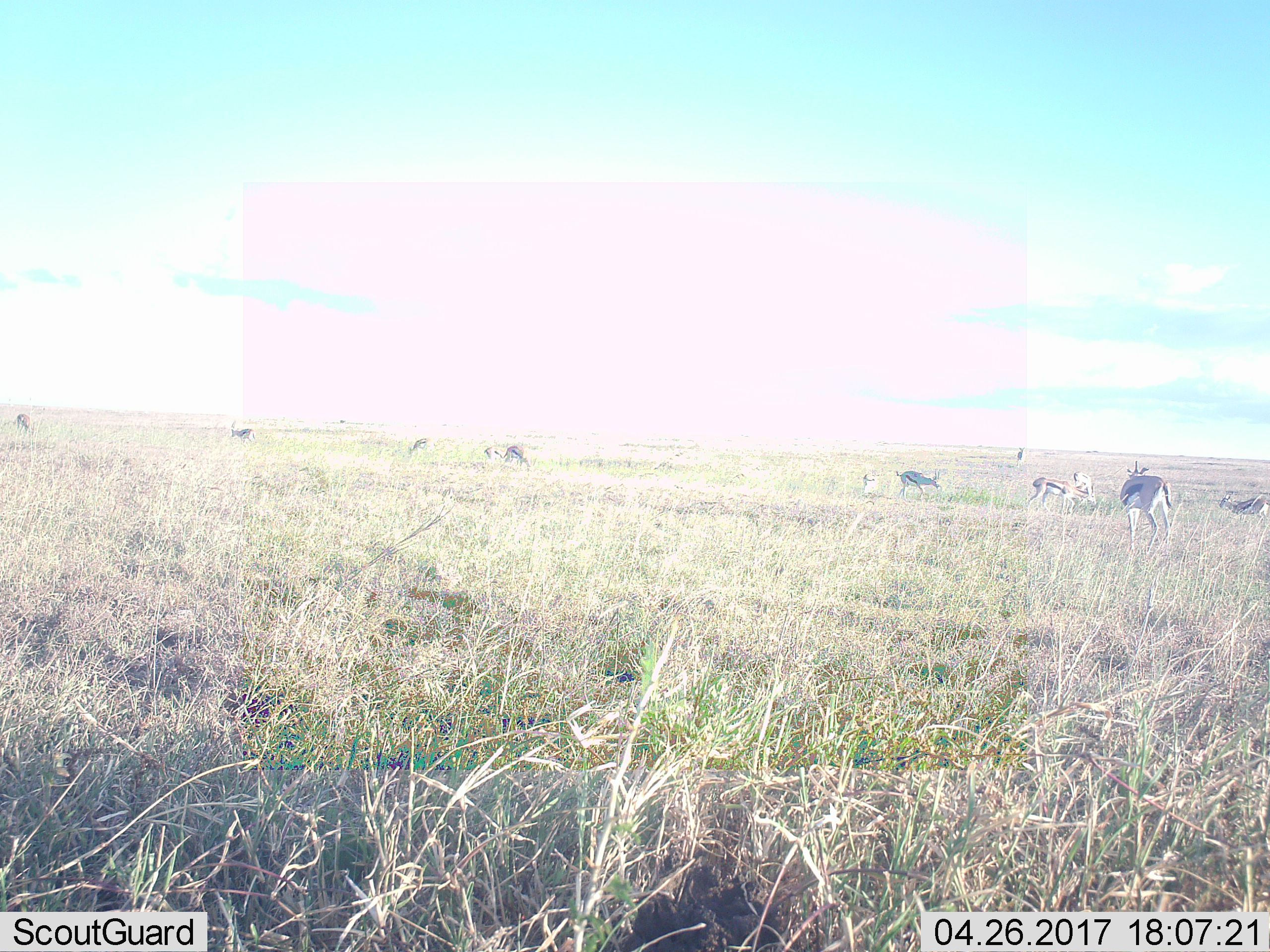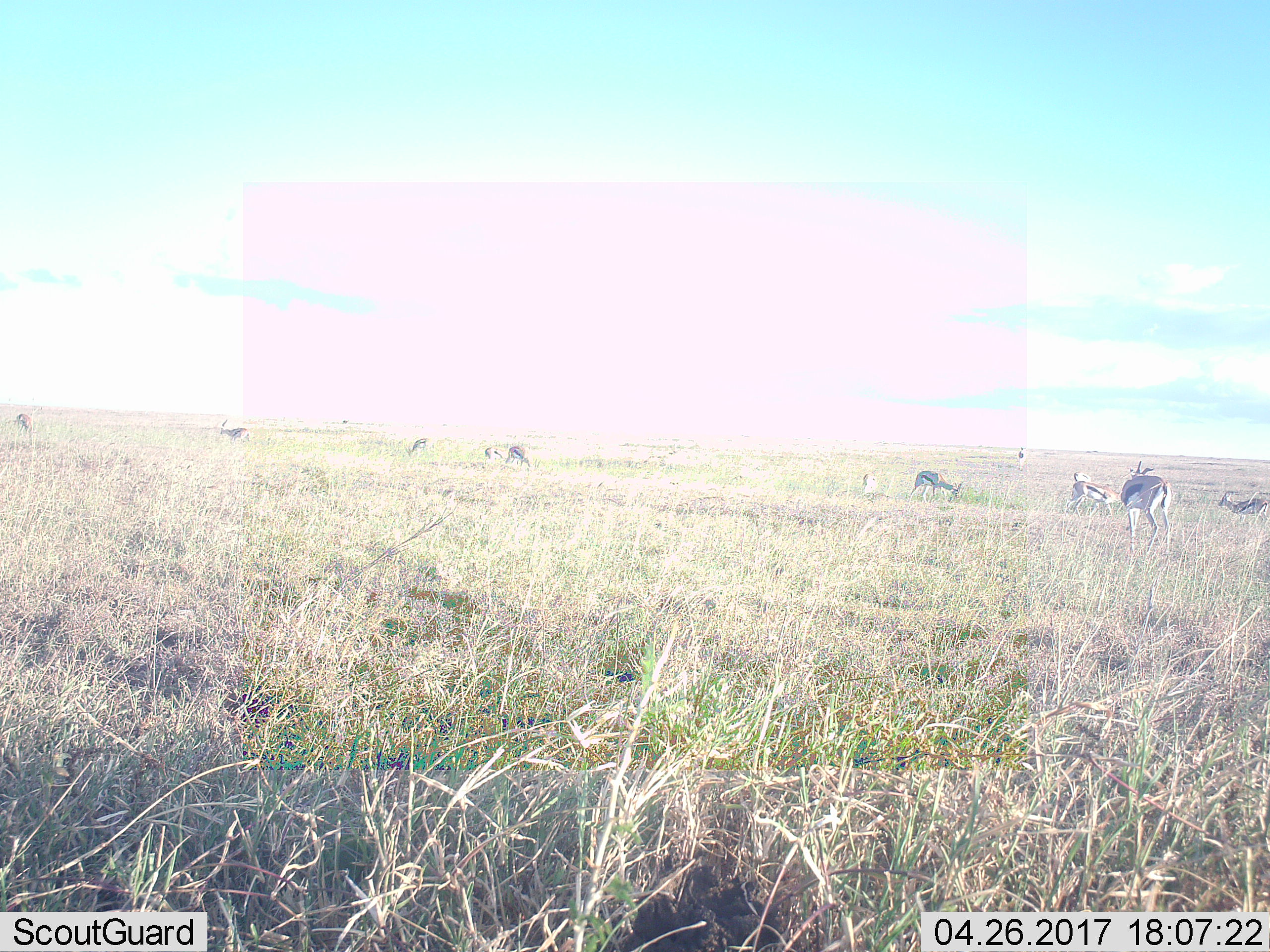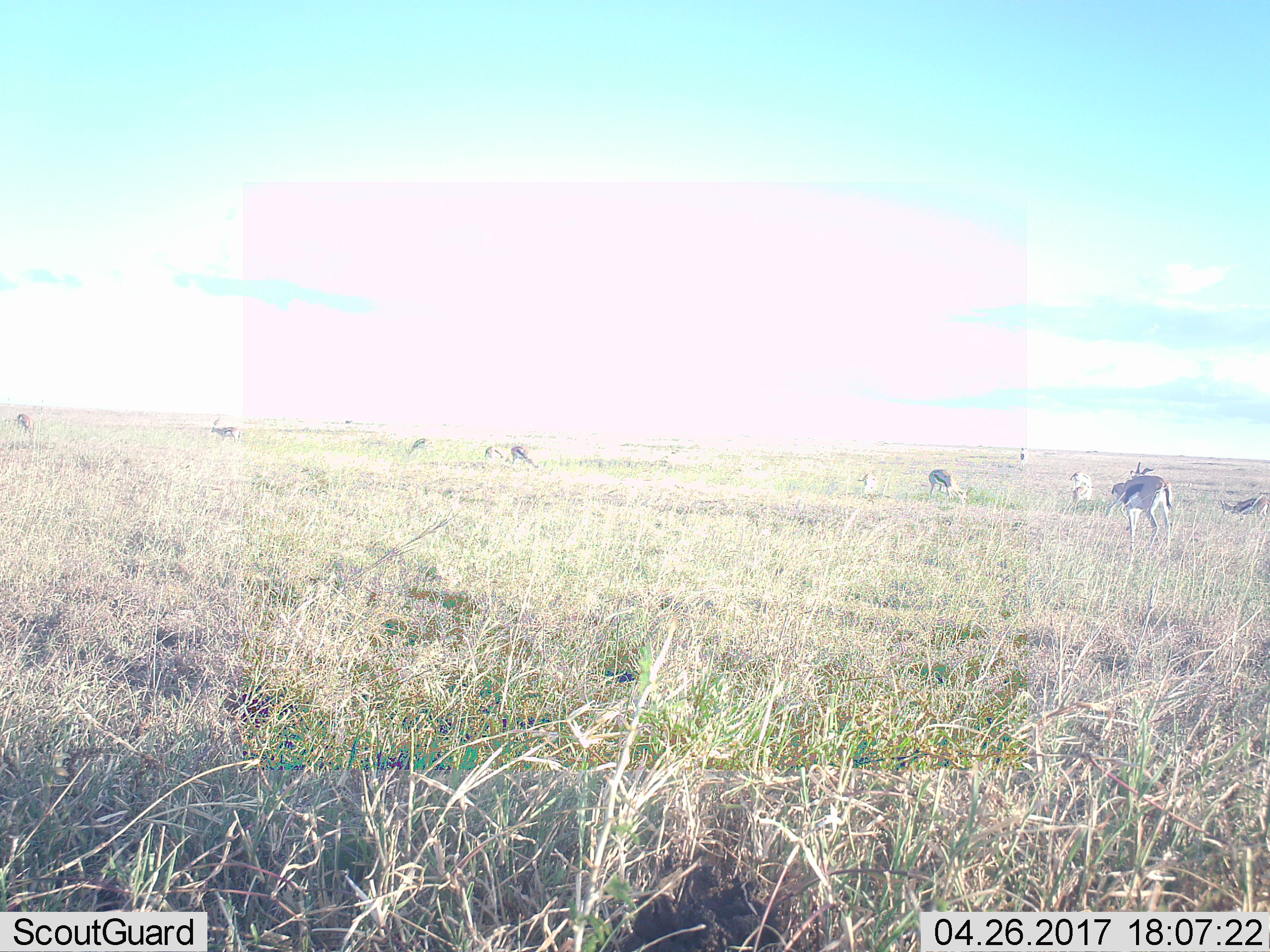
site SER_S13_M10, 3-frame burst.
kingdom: Animalia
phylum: Chordata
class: Mammalia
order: Artiodactyla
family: Bovidae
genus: Eudorcas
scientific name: Eudorcas thomsonii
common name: thomson's gazelle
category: gazellethomsons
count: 11-50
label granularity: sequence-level